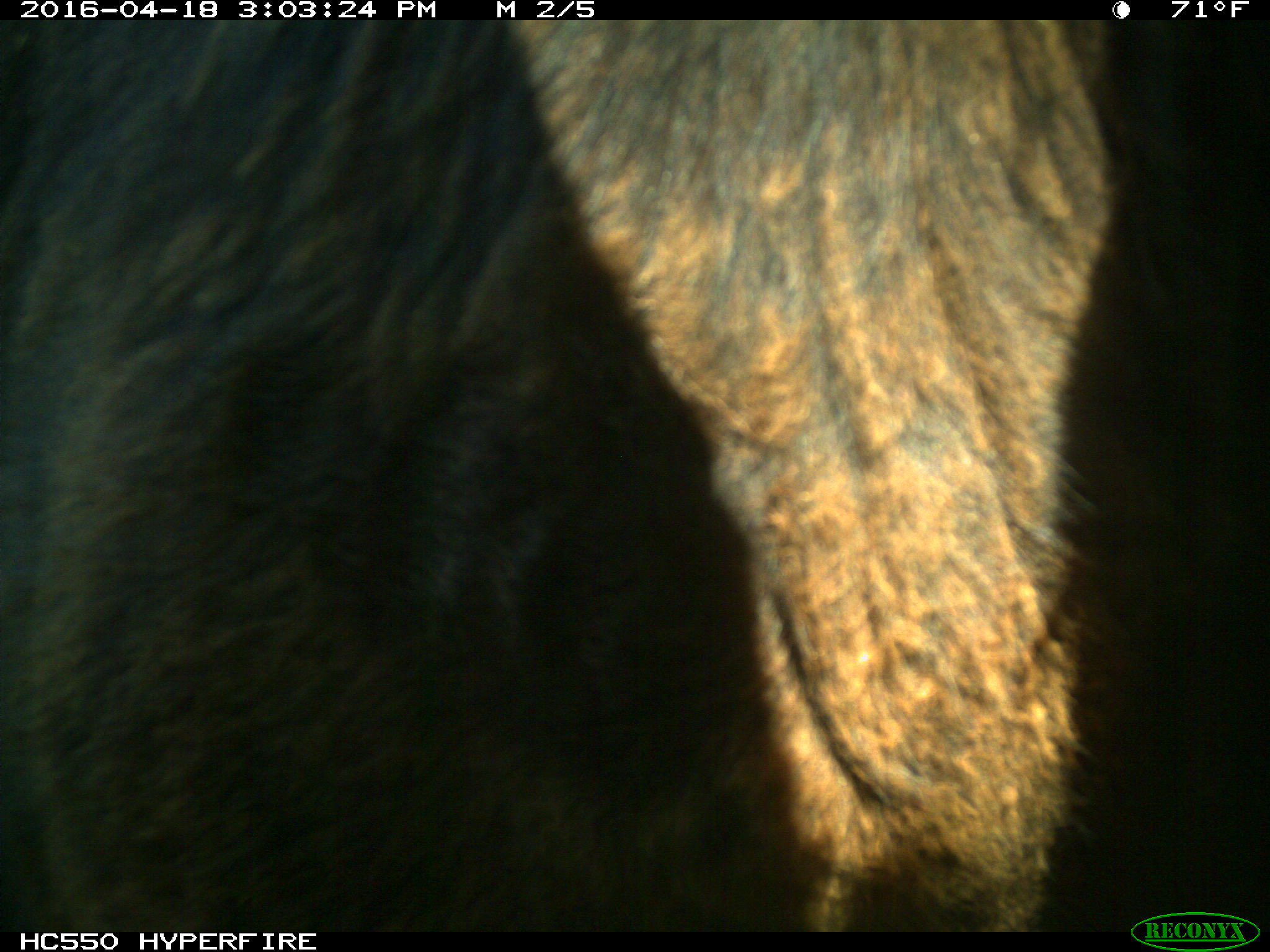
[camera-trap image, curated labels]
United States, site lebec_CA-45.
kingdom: Animalia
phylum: Chordata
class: Mammalia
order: Artiodactyla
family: Bovidae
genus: Bos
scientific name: Bos taurus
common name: domestic cow